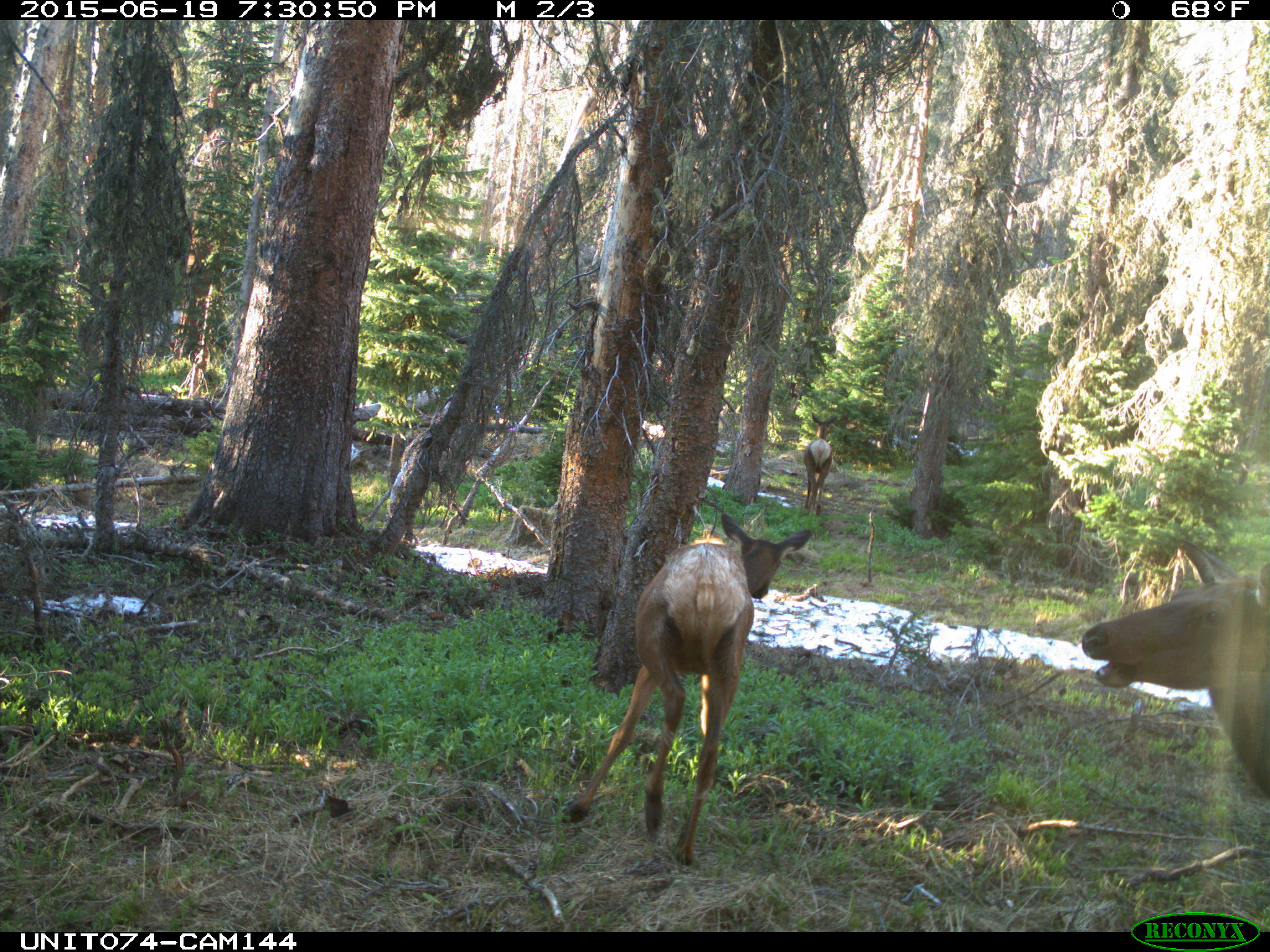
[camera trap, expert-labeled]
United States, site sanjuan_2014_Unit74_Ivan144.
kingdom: Animalia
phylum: Chordata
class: Mammalia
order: Artiodactyla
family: Cervidae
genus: Cervus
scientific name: Cervus elaphus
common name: red deer